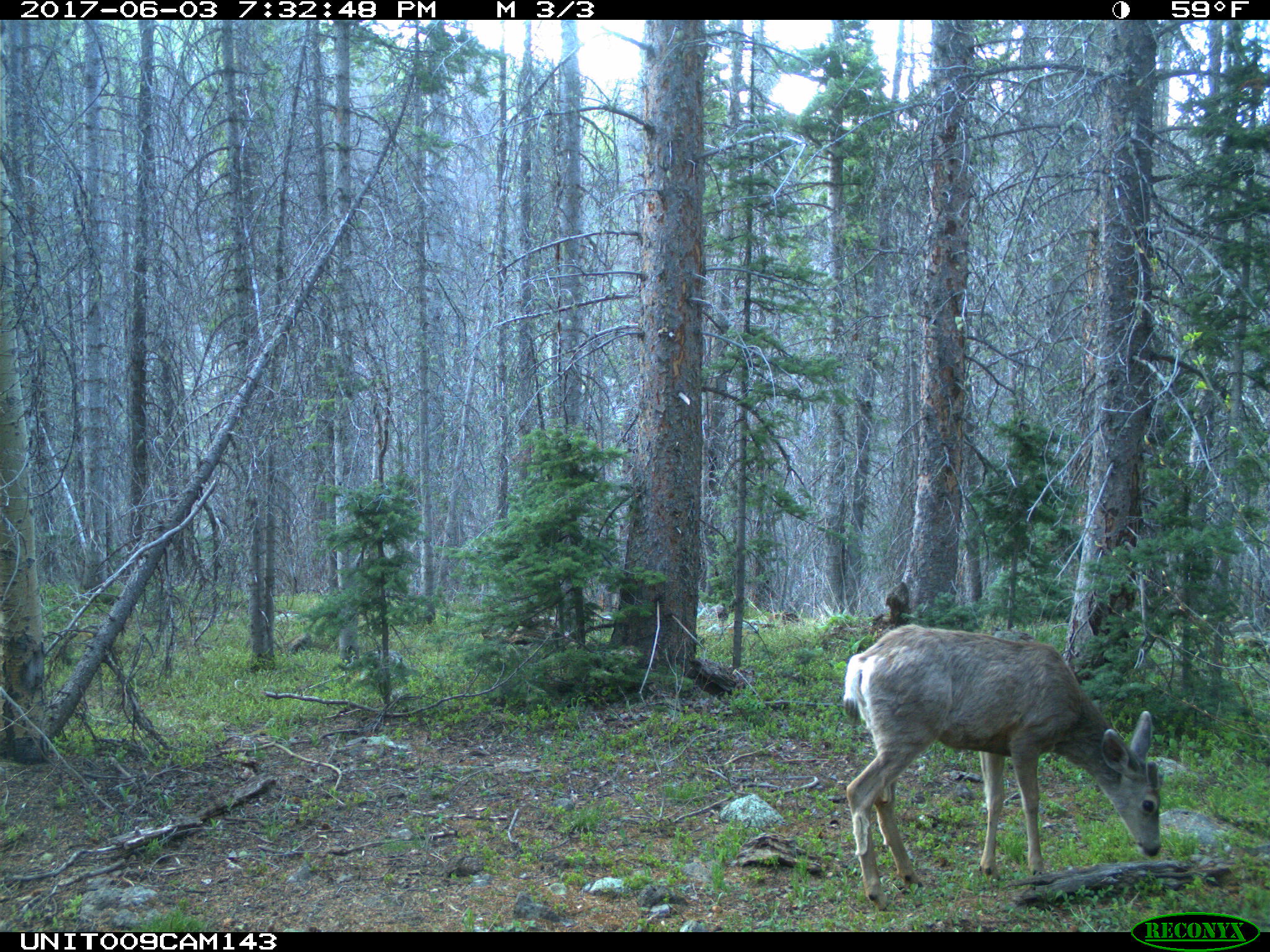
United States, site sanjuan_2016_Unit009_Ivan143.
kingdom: Animalia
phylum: Chordata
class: Mammalia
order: Artiodactyla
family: Cervidae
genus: Odocoileus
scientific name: Odocoileus hemionus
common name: mule deer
Odocoileus hemionus (mule deer).